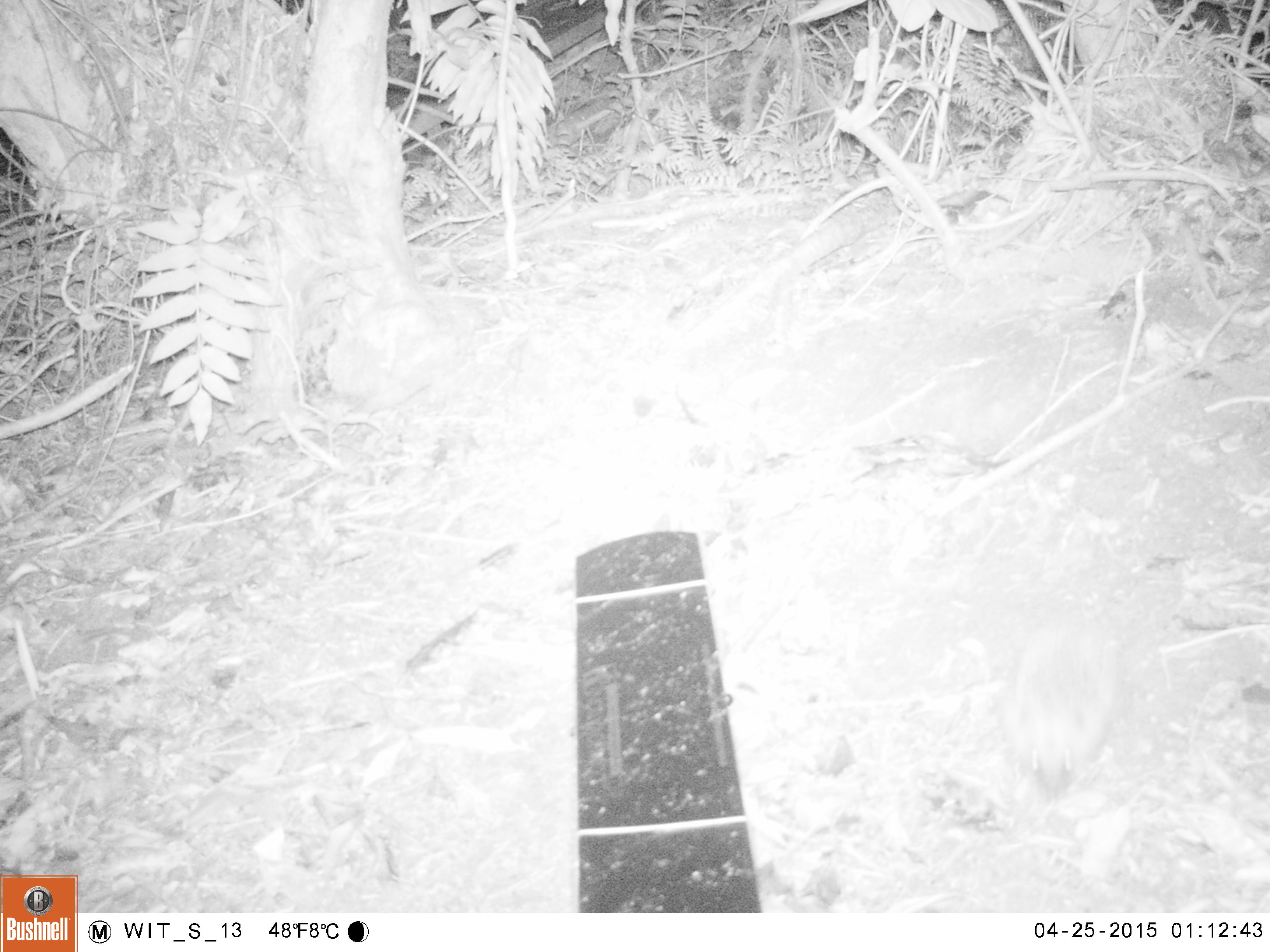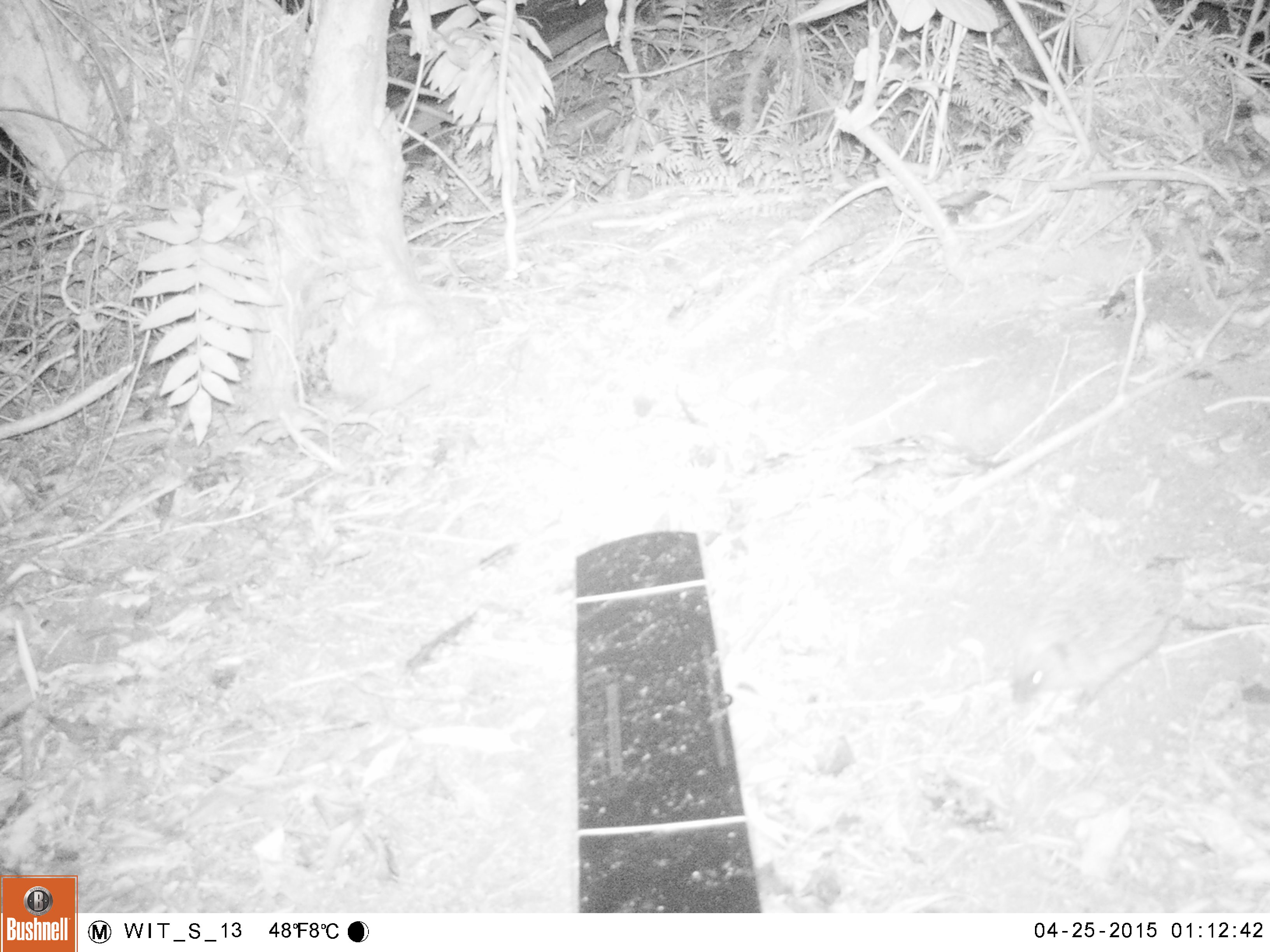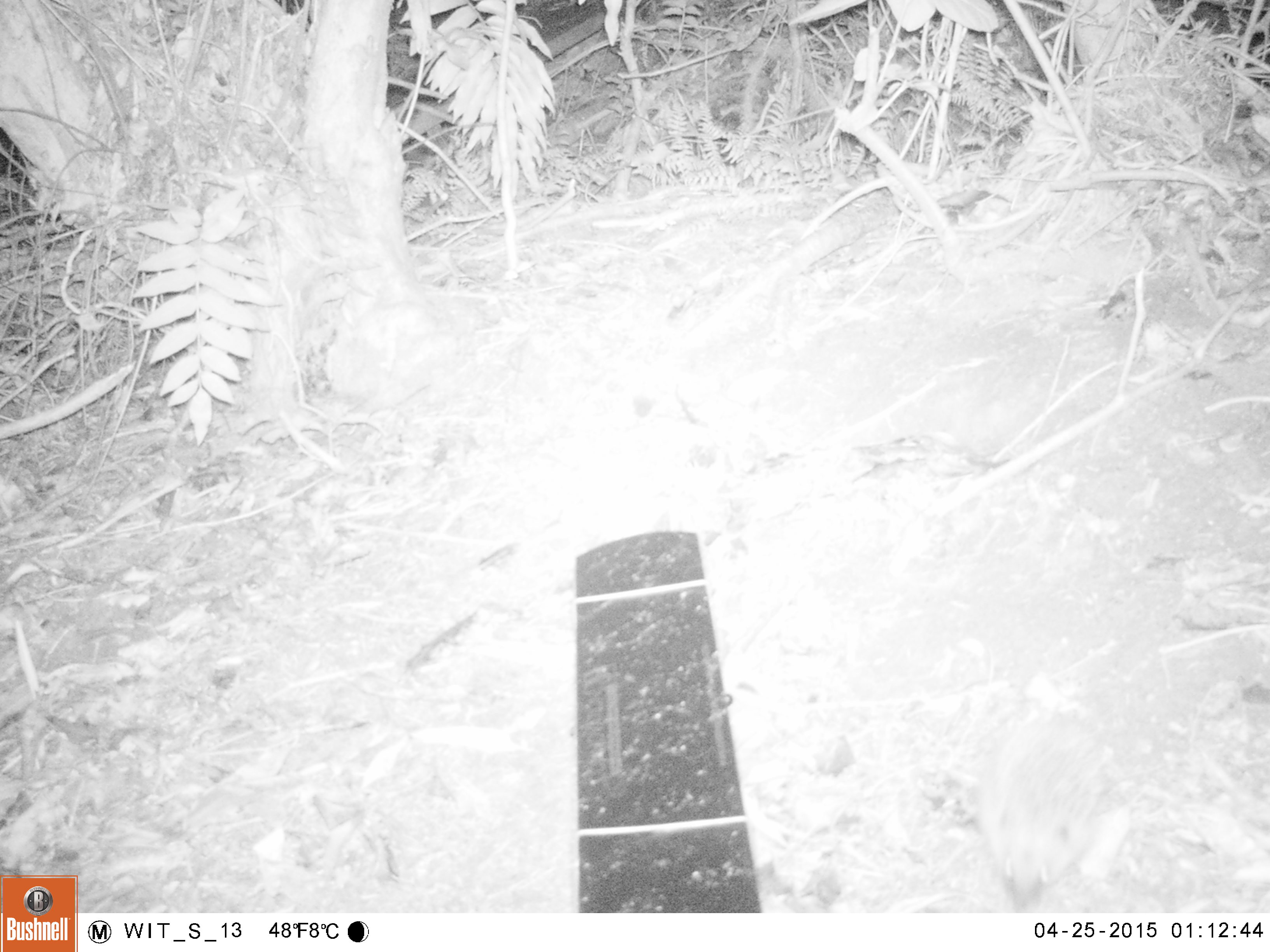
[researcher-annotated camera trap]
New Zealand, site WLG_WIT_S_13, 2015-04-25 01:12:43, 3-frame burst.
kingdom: Animalia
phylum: Chordata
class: Mammalia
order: Eulipotyphla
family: Erinaceidae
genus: Erinaceus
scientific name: Erinaceus europaeus europaeus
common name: european hedgehog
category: hedgehog